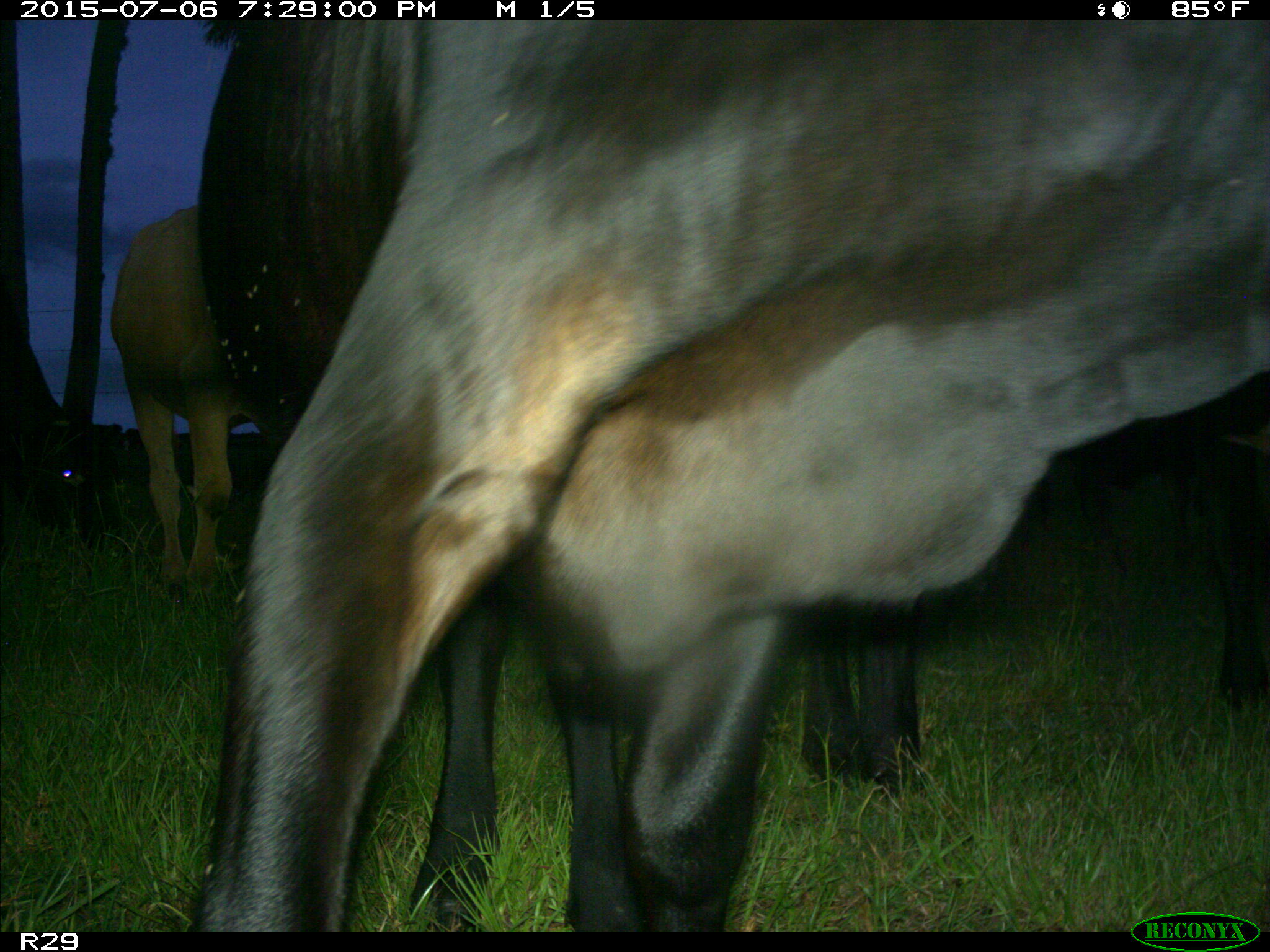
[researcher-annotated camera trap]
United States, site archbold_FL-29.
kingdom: Animalia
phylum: Chordata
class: Mammalia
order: Artiodactyla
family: Bovidae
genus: Bos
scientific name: Bos taurus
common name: domestic cow